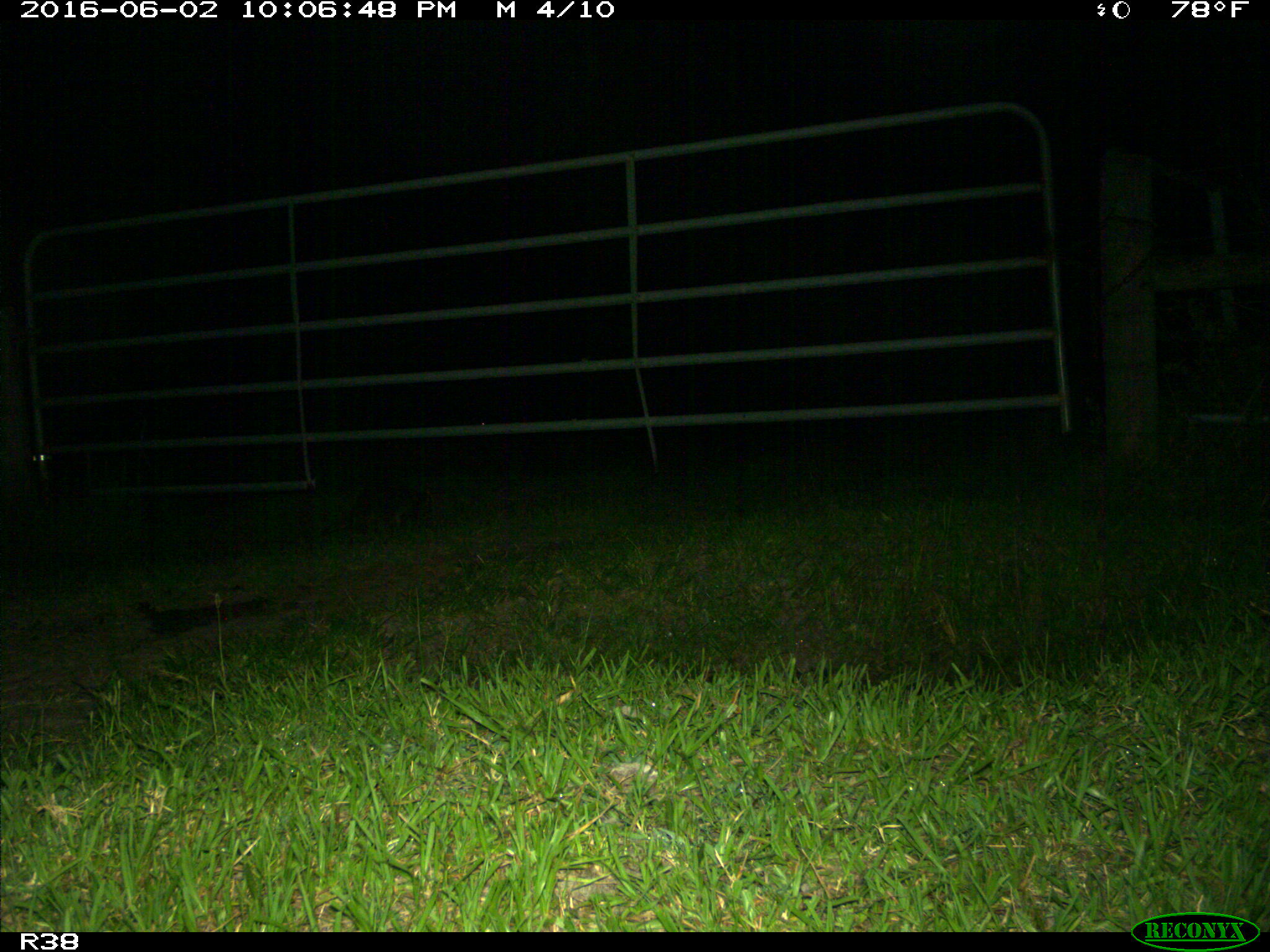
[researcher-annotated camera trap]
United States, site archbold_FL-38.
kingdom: Animalia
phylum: Chordata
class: Mammalia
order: Carnivora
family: Procyonidae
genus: Procyon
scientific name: Procyon lotor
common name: common raccoon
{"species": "Procyon lotor (common raccoon)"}